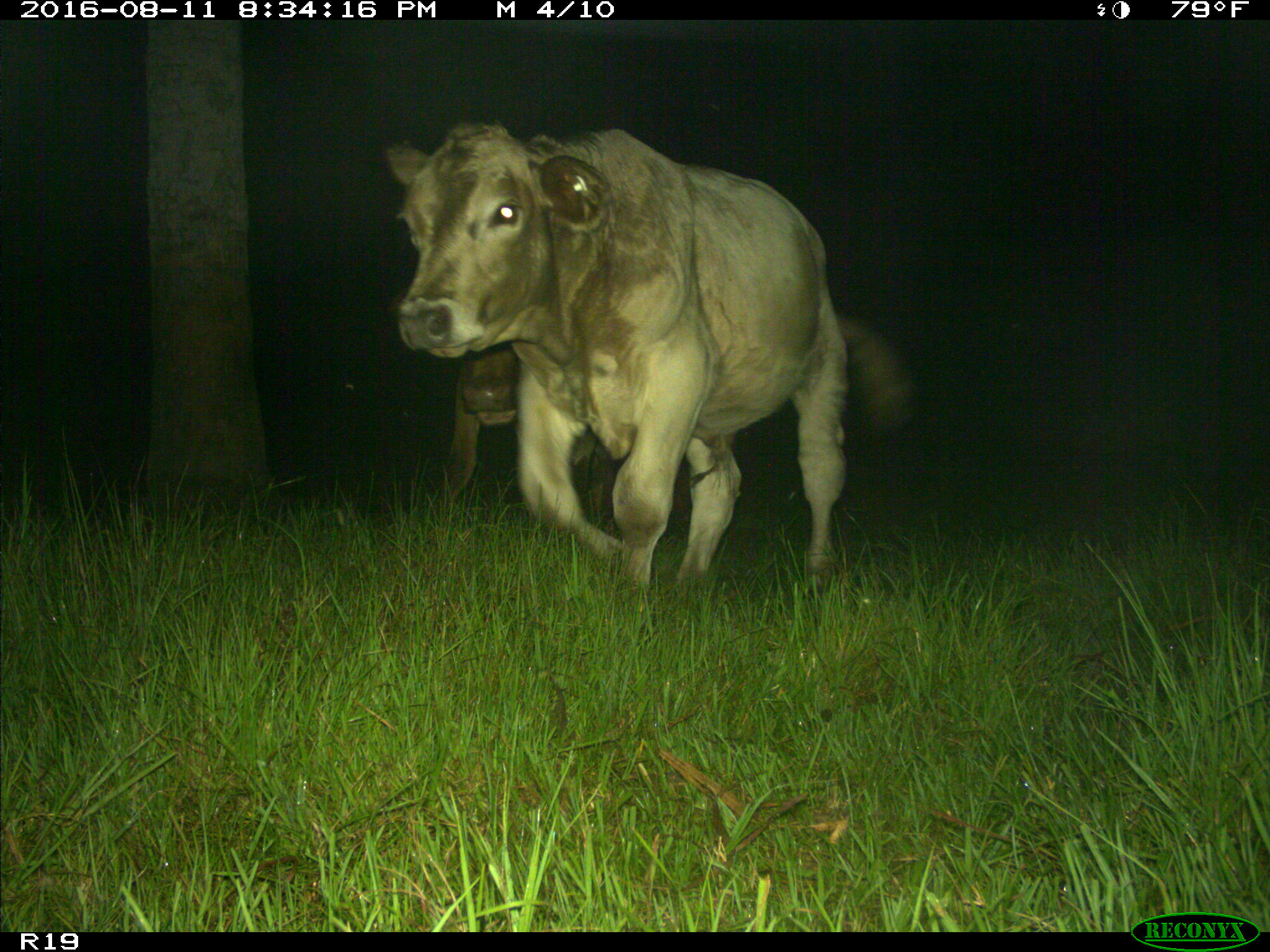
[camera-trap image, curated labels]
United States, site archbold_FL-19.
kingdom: Animalia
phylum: Chordata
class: Mammalia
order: Artiodactyla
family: Bovidae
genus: Bos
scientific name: Bos taurus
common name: domestic cow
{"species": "Bos taurus (domestic cow)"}